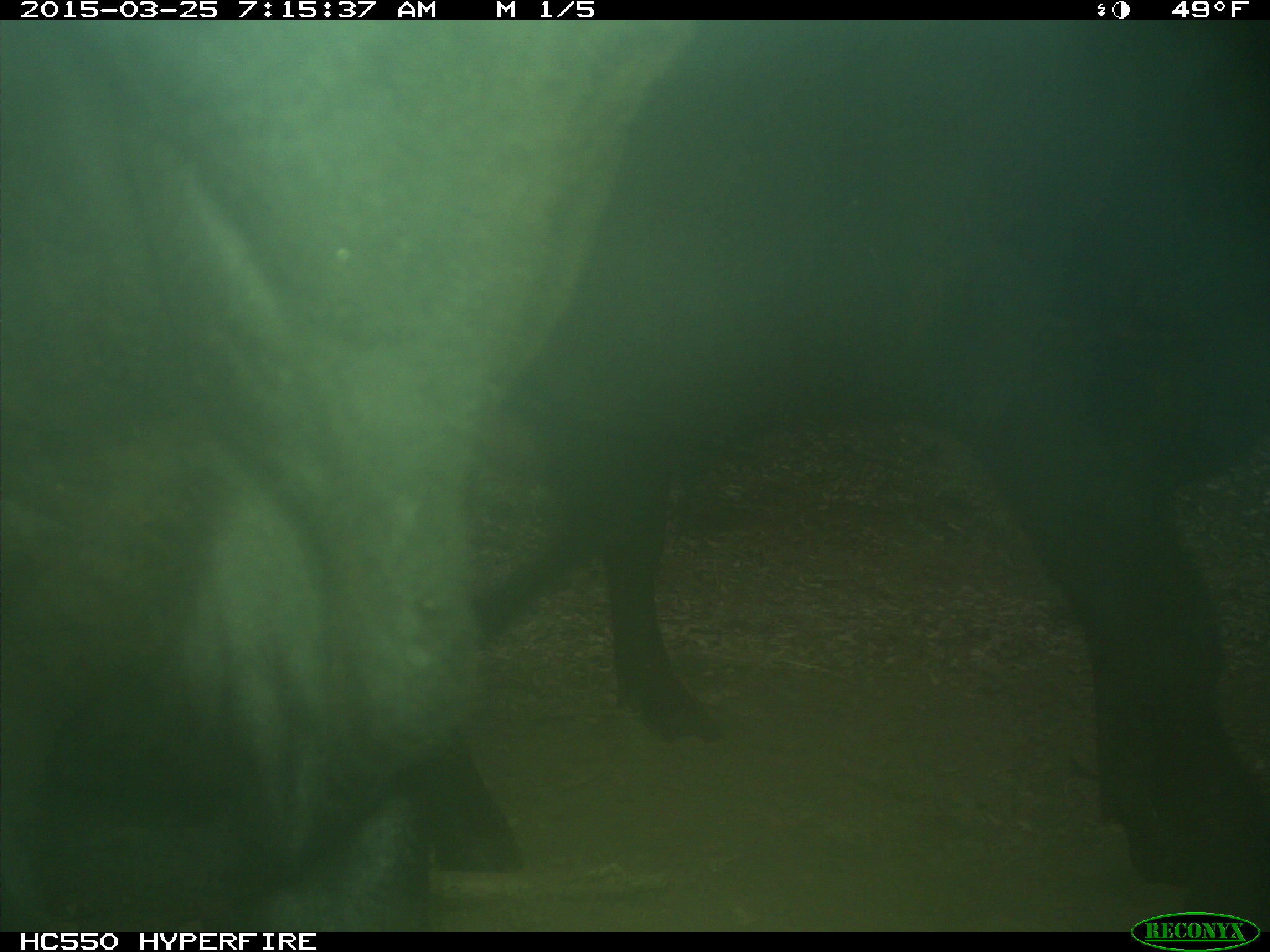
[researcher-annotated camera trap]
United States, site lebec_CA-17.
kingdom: Animalia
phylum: Chordata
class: Mammalia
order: Artiodactyla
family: Bovidae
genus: Bos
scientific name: Bos taurus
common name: domestic cow